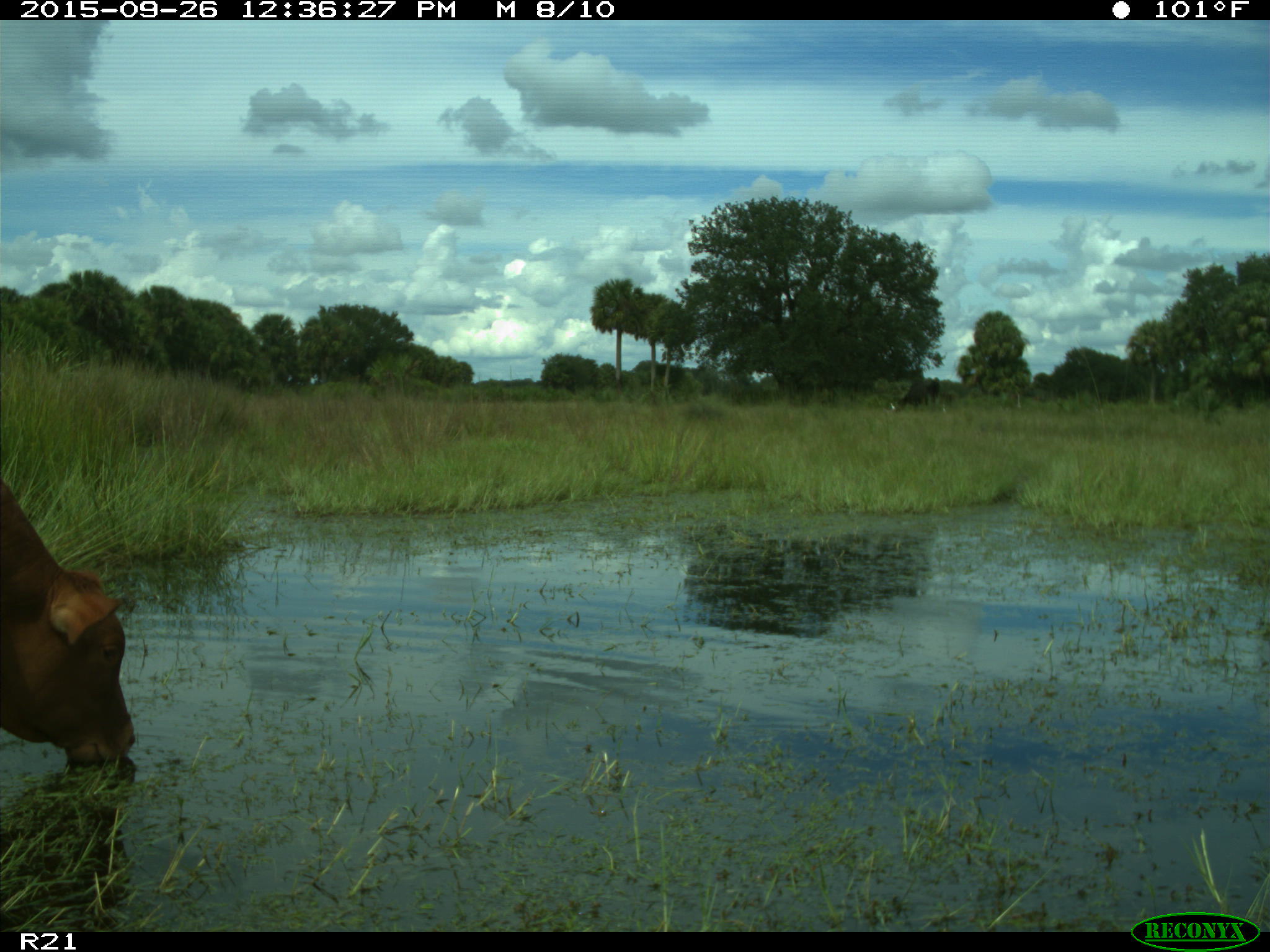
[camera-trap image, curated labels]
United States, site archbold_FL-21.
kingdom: Animalia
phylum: Chordata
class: Mammalia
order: Artiodactyla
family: Bovidae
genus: Bos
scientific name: Bos taurus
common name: domestic cow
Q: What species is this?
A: Bos taurus (domestic cow).